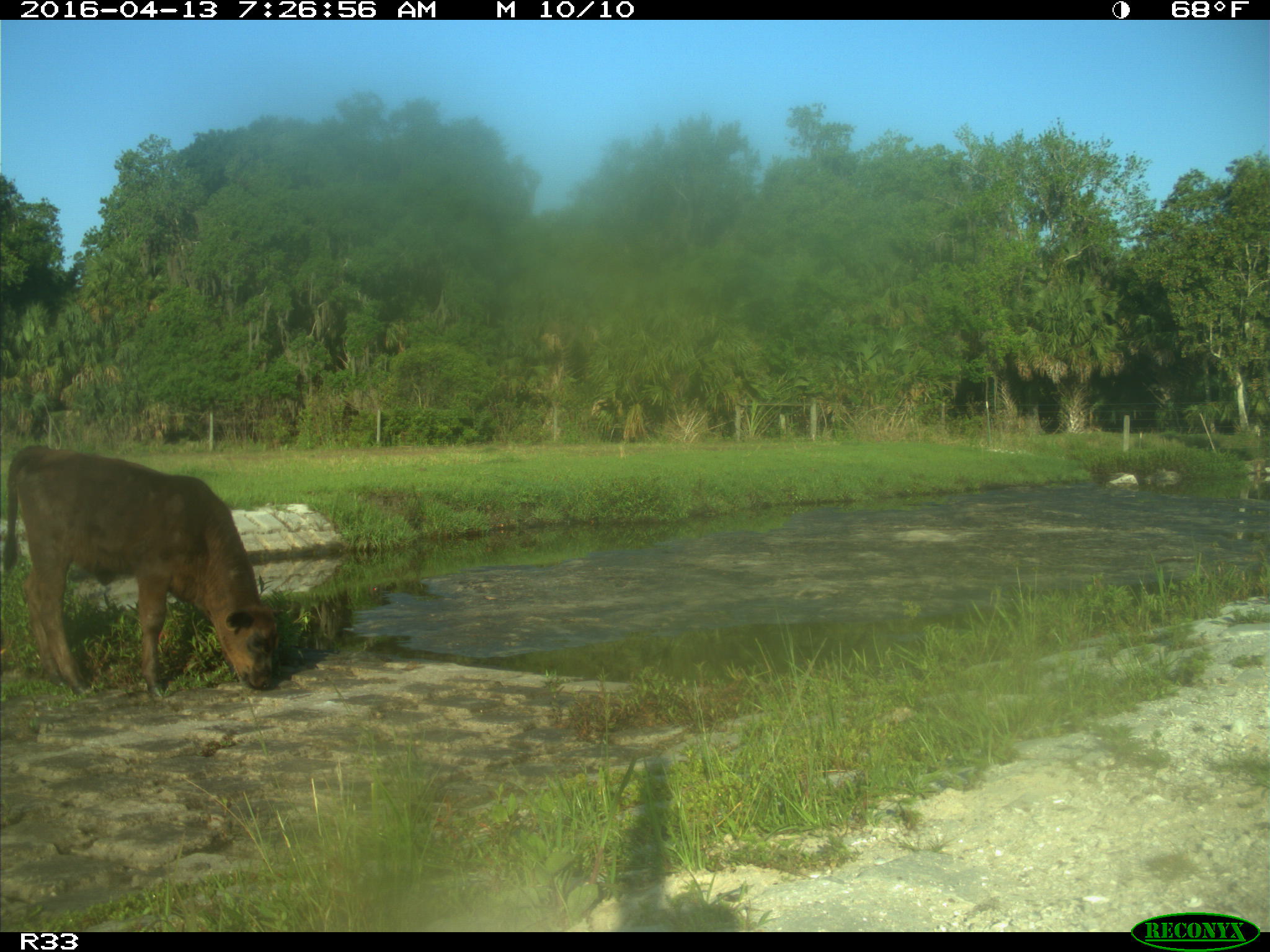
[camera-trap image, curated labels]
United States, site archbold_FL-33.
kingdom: Animalia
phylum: Chordata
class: Mammalia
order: Artiodactyla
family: Bovidae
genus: Bos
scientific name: Bos taurus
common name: domestic cow